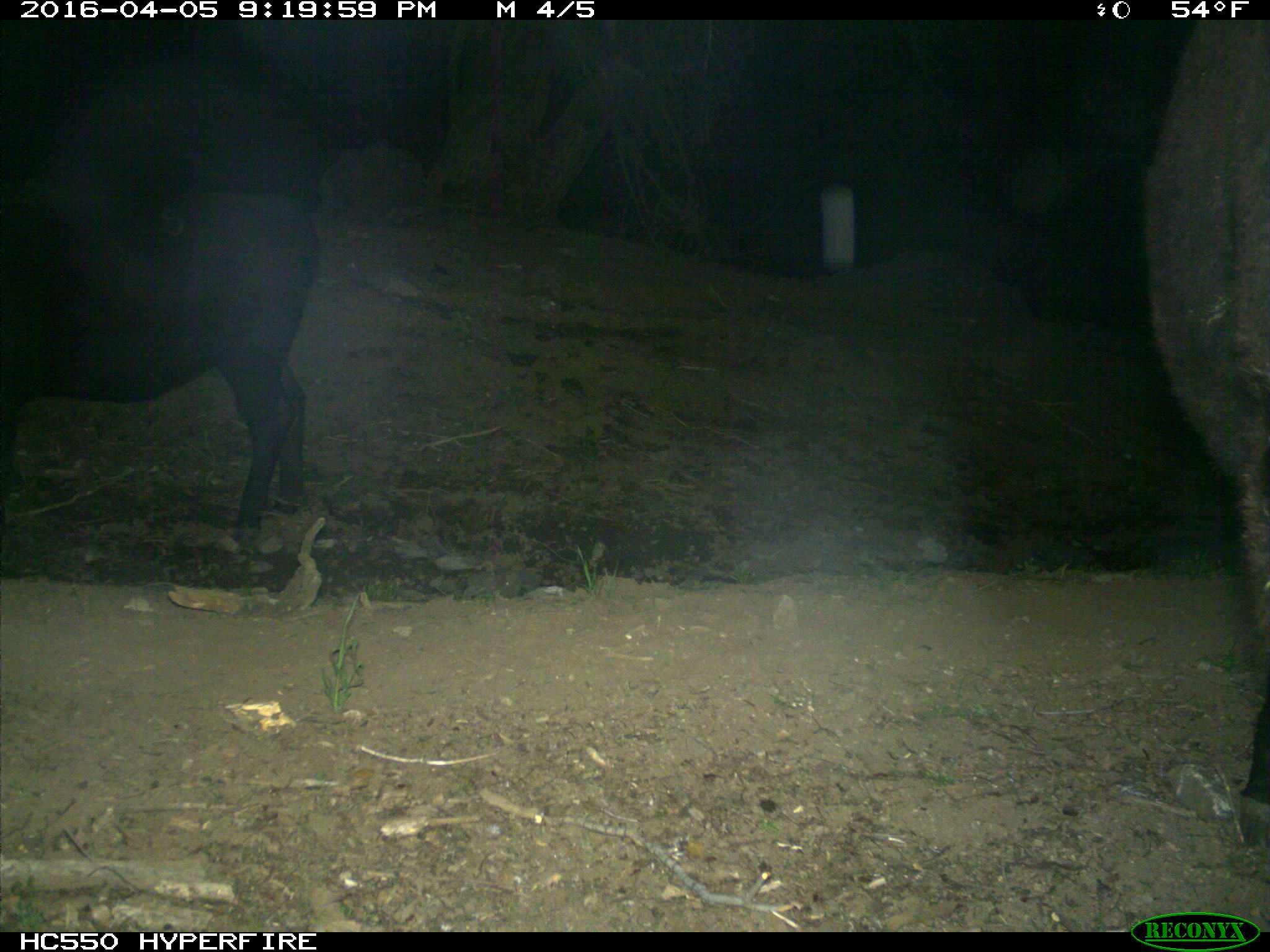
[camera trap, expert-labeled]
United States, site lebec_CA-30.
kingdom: Animalia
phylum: Chordata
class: Mammalia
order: Artiodactyla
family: Bovidae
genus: Bos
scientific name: Bos taurus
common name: domestic cow